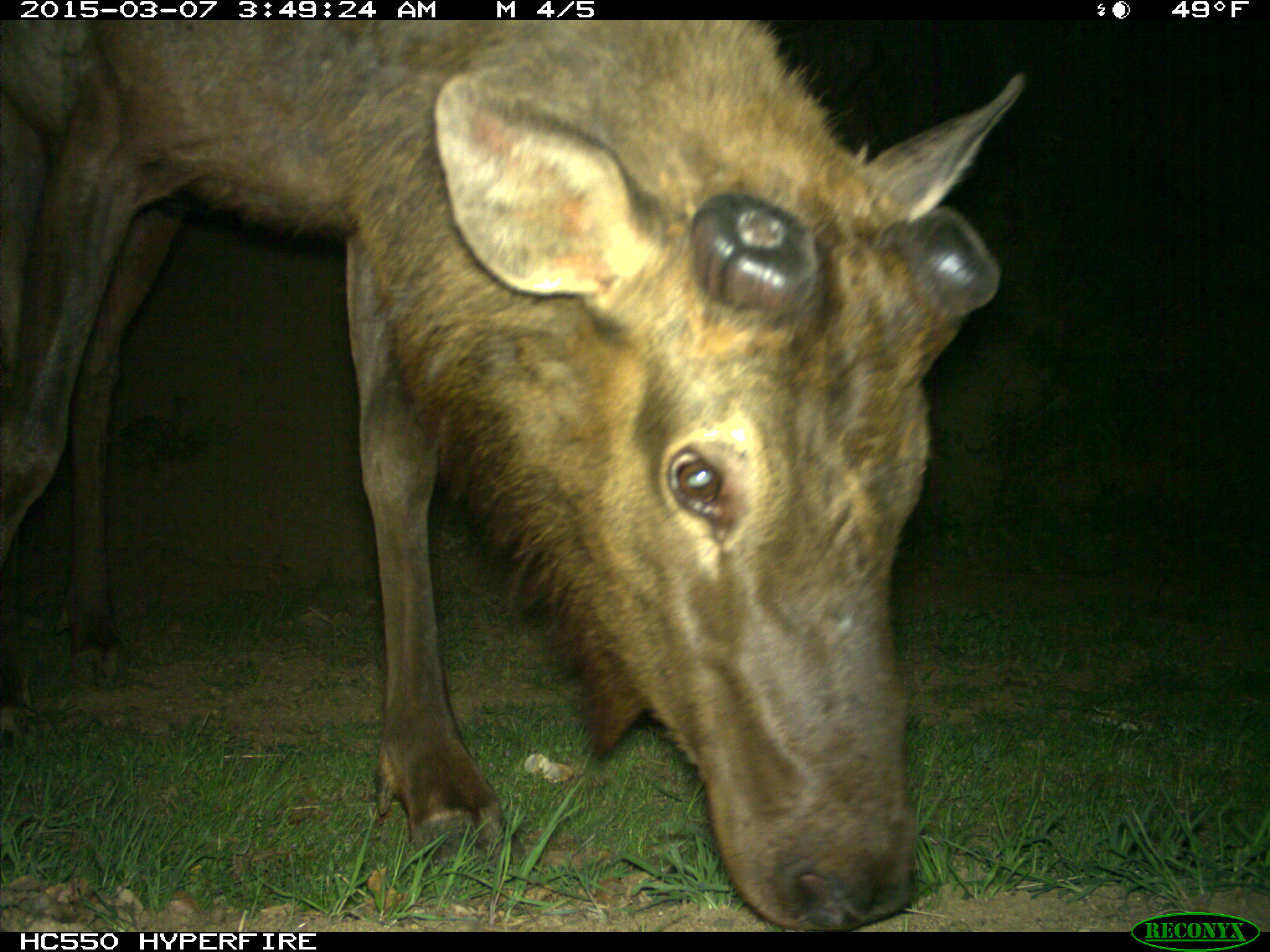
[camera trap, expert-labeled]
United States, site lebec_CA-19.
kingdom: Animalia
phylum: Chordata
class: Mammalia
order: Artiodactyla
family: Cervidae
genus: Cervus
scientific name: Cervus canadensis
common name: elk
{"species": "Cervus canadensis (elk)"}